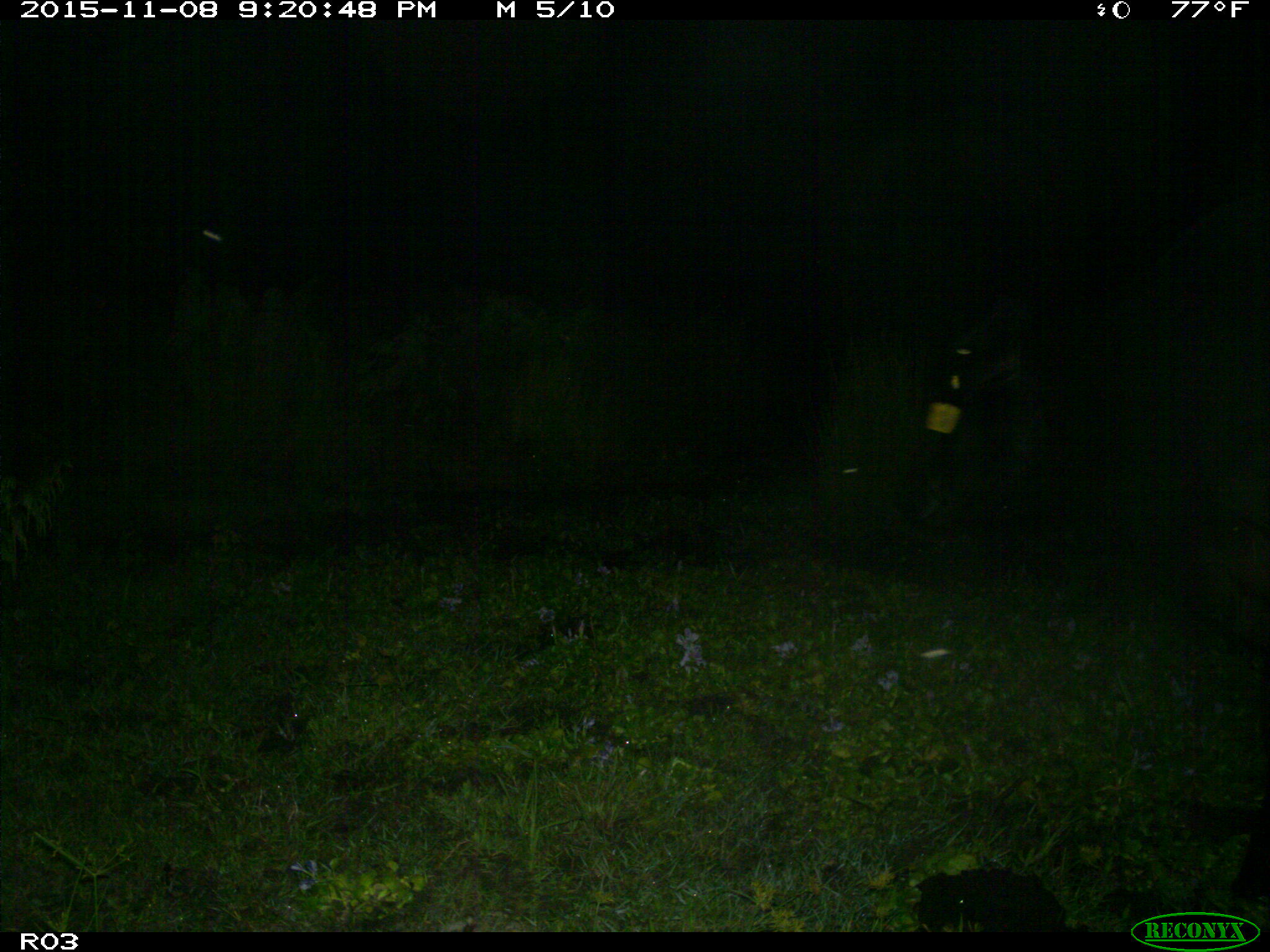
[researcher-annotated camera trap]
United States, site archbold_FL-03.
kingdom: Animalia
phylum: Chordata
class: Mammalia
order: Artiodactyla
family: Bovidae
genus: Bos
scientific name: Bos taurus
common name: domestic cow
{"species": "Bos taurus (domestic cow)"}